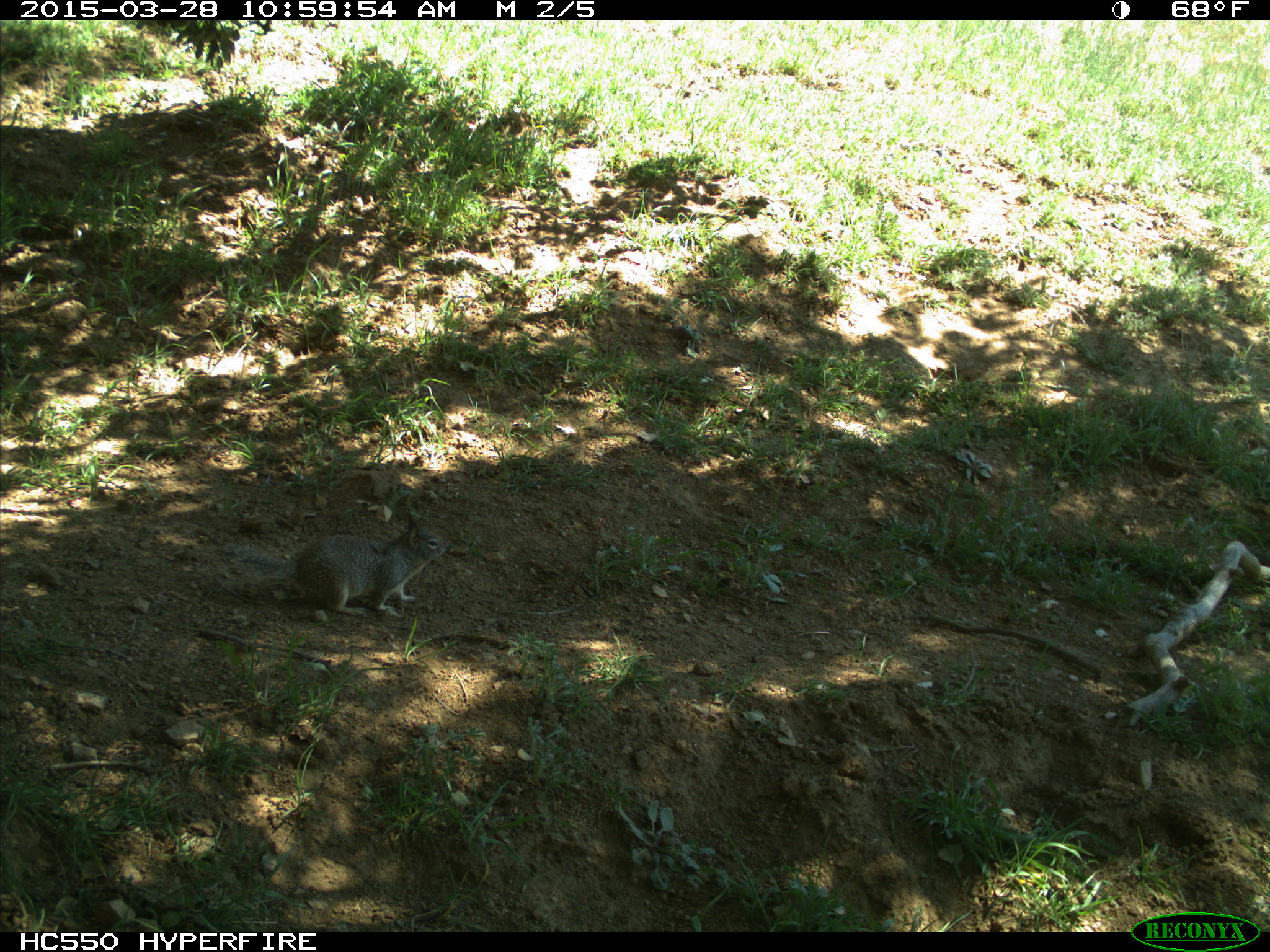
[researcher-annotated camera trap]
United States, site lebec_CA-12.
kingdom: Animalia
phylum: Chordata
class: Mammalia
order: Rodentia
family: Sciuridae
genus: Otospermophilus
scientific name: Otospermophilus beecheyi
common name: california ground squirrel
Otospermophilus beecheyi (california ground squirrel).